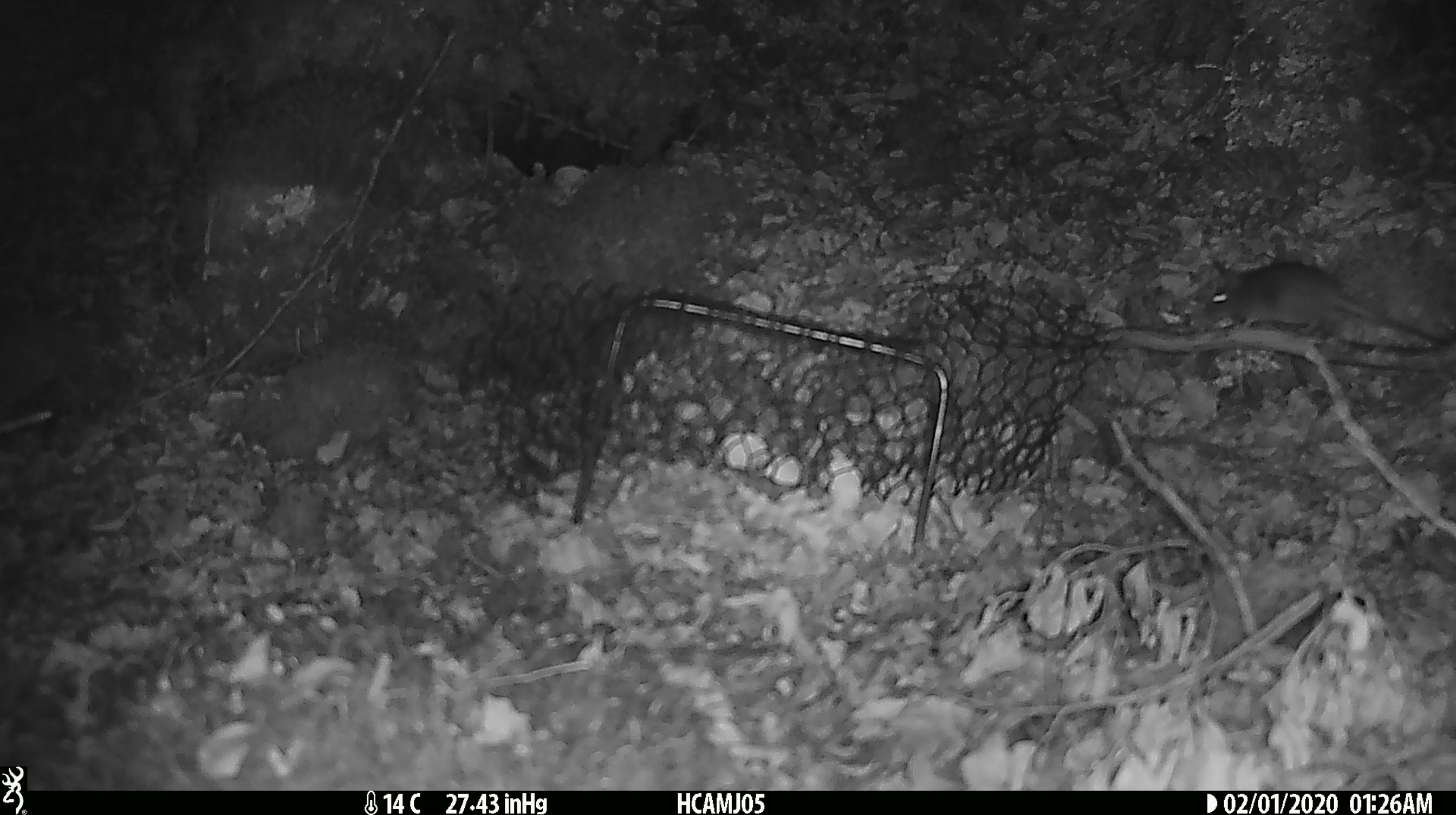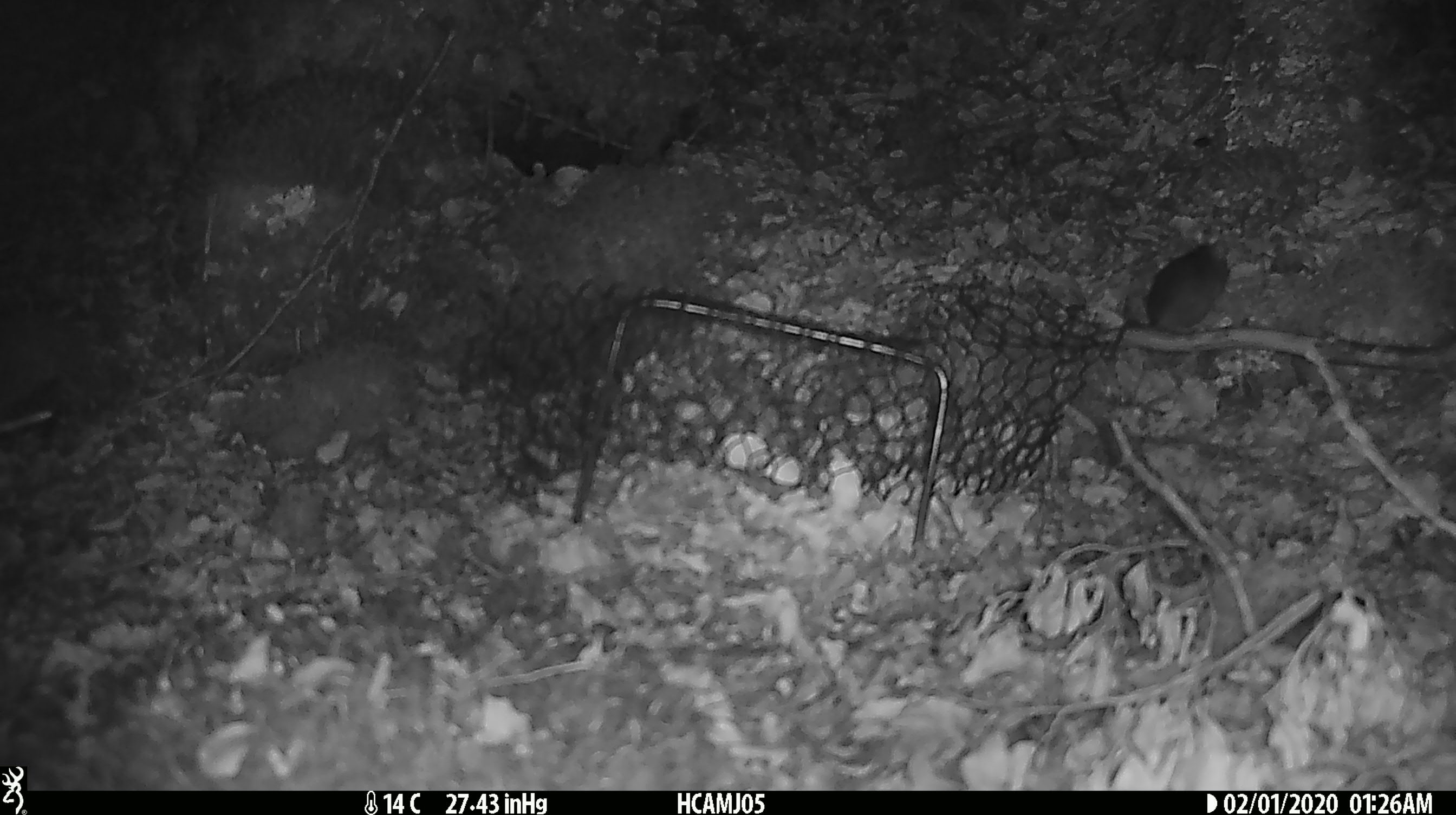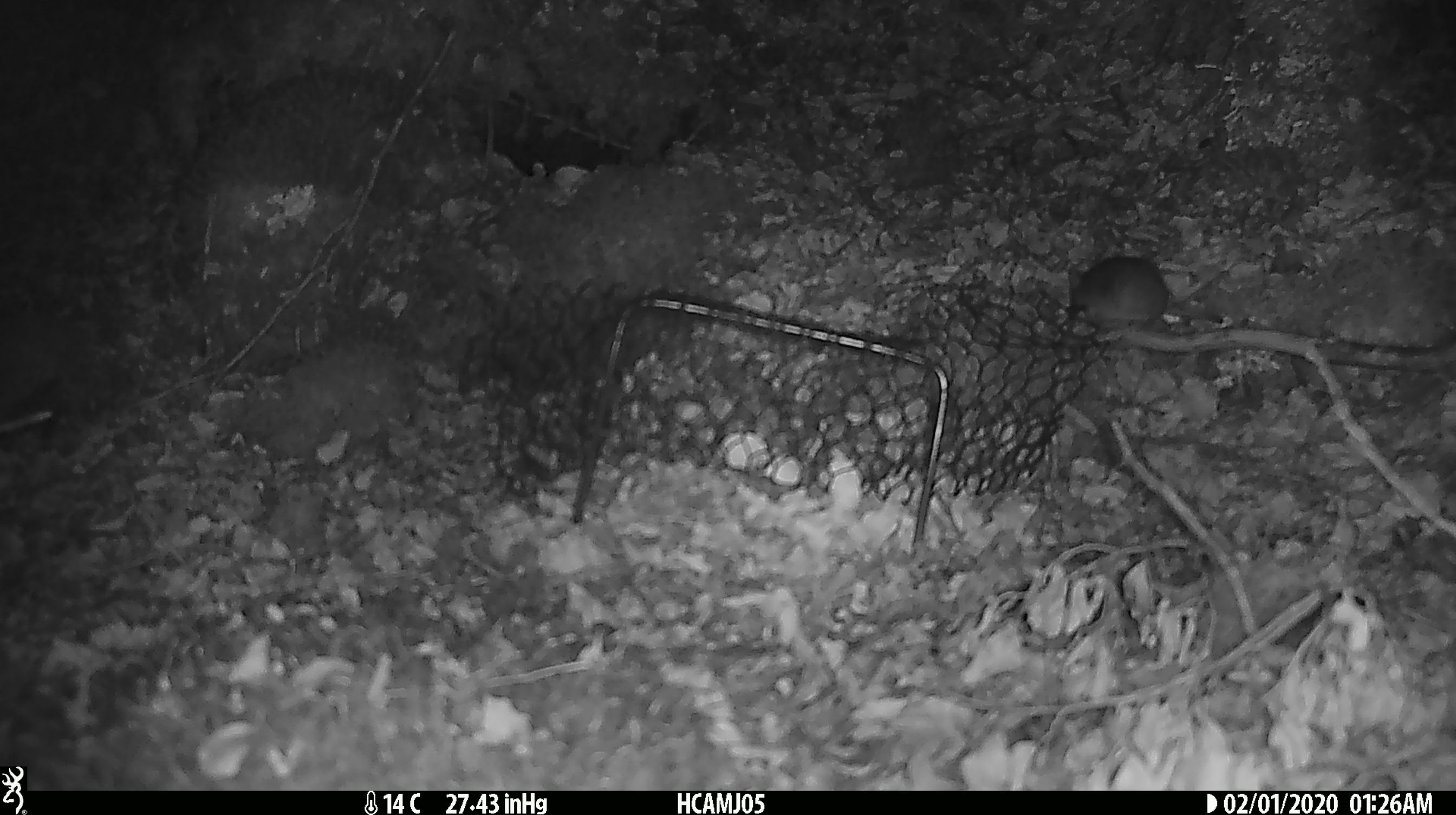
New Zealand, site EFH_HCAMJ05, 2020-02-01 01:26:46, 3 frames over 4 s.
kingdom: Animalia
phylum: Chordata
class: Mammalia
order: Rodentia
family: Muridae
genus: Mus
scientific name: Mus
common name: mouse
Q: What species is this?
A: Mouse (Mus).